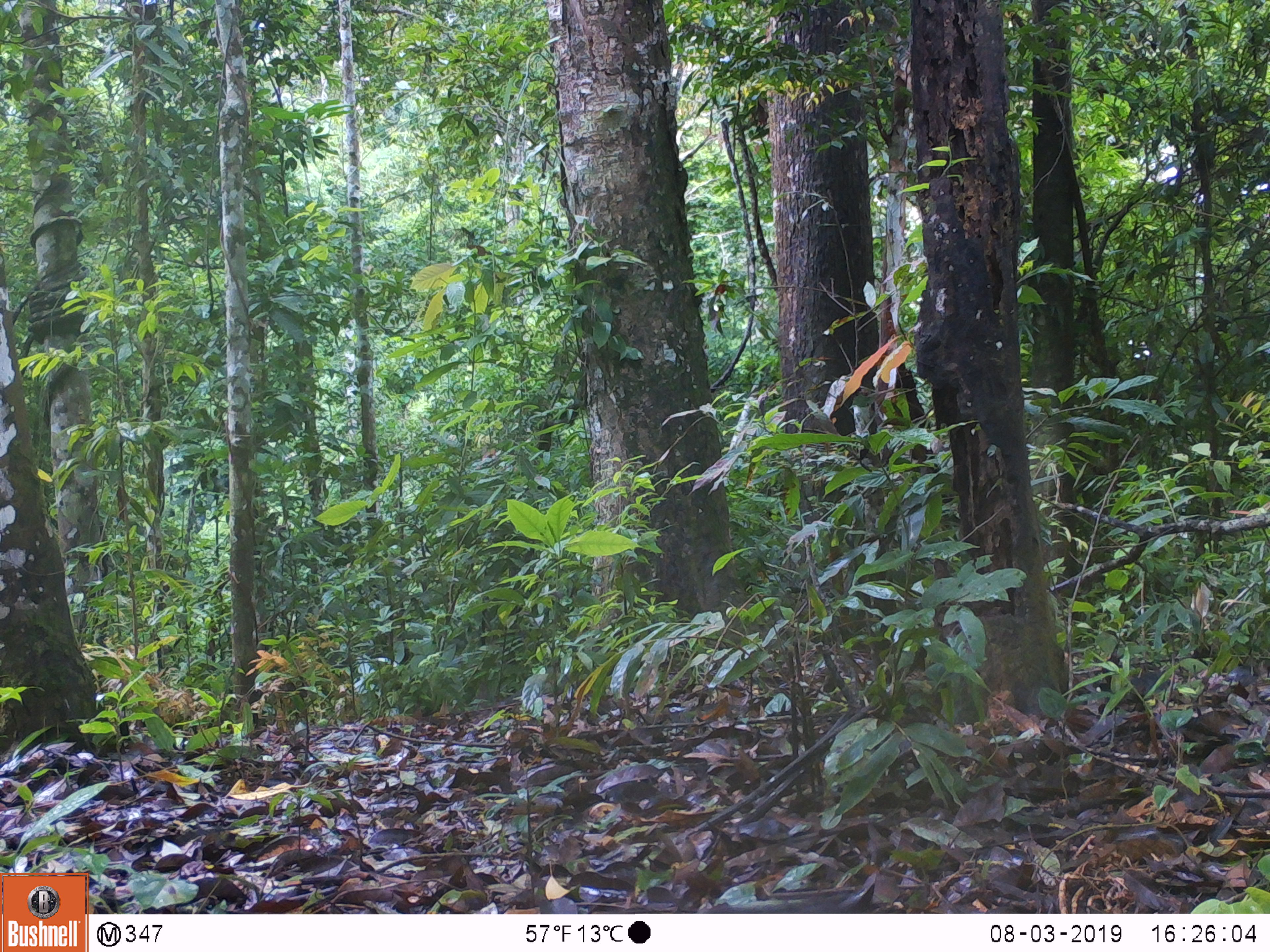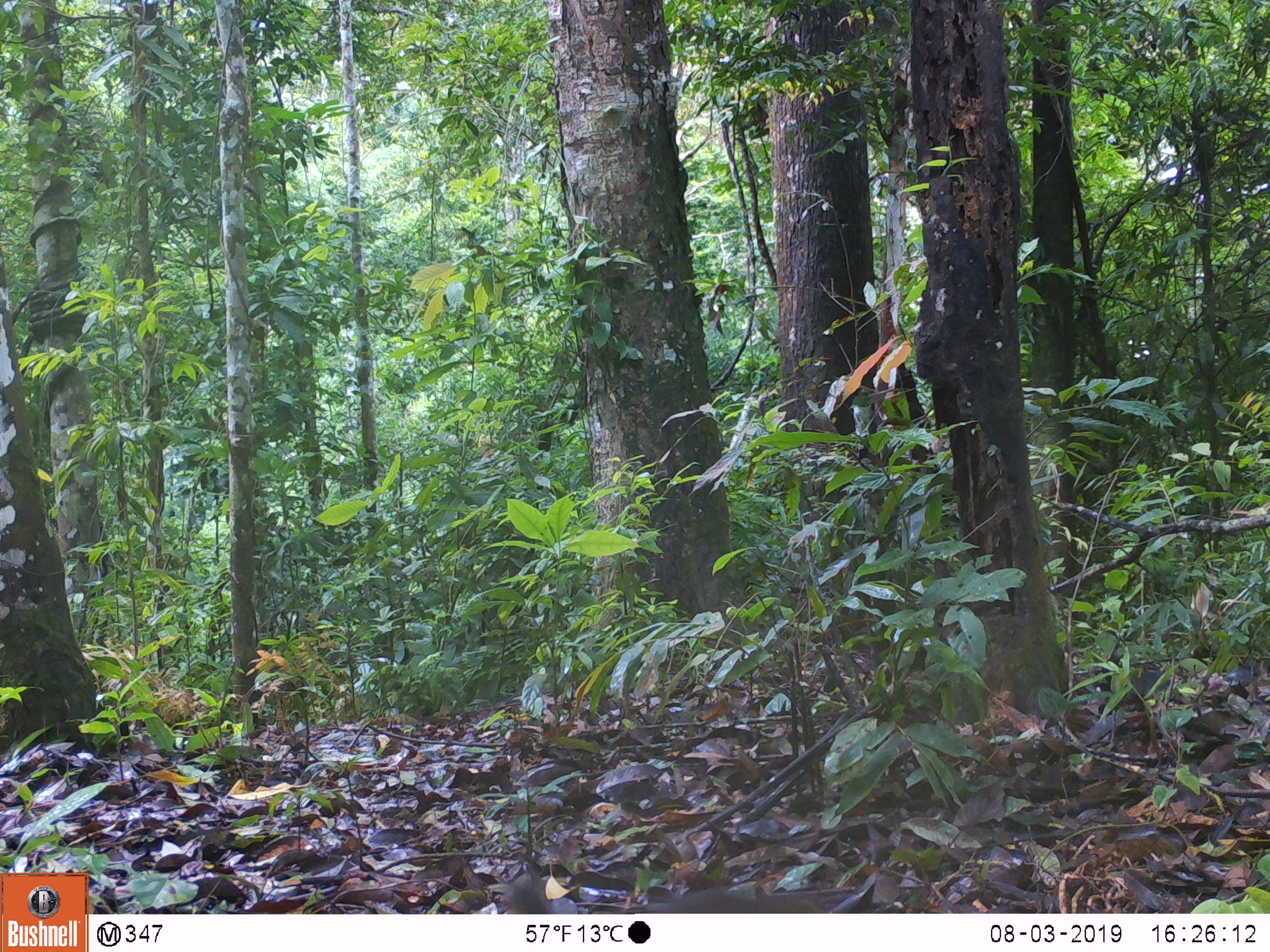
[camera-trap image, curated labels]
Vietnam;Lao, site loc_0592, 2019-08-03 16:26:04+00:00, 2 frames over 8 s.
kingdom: Animalia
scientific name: Animalia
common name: animal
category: unidentified animal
Unidentified animal (animal) (Animalia). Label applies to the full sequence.